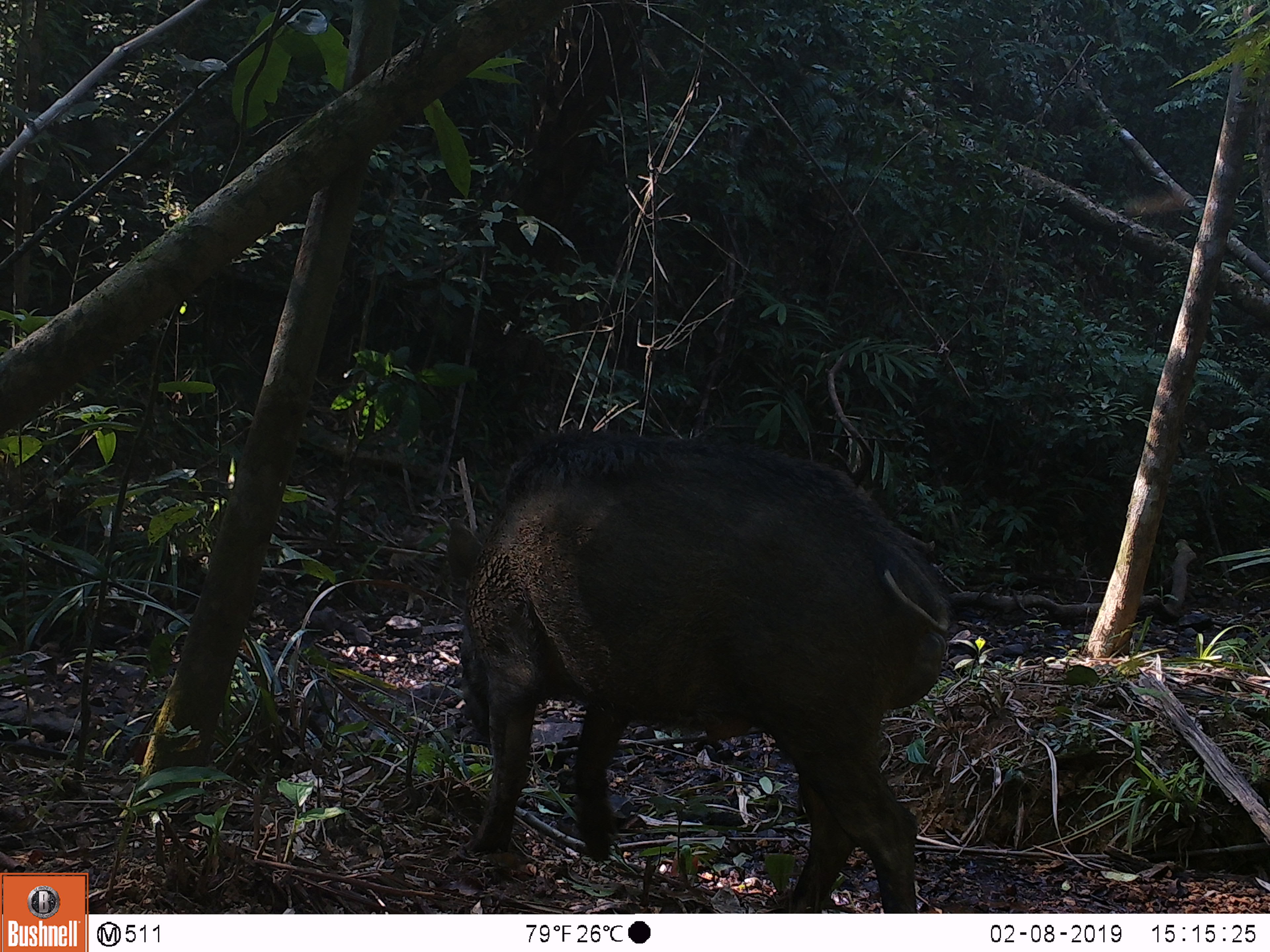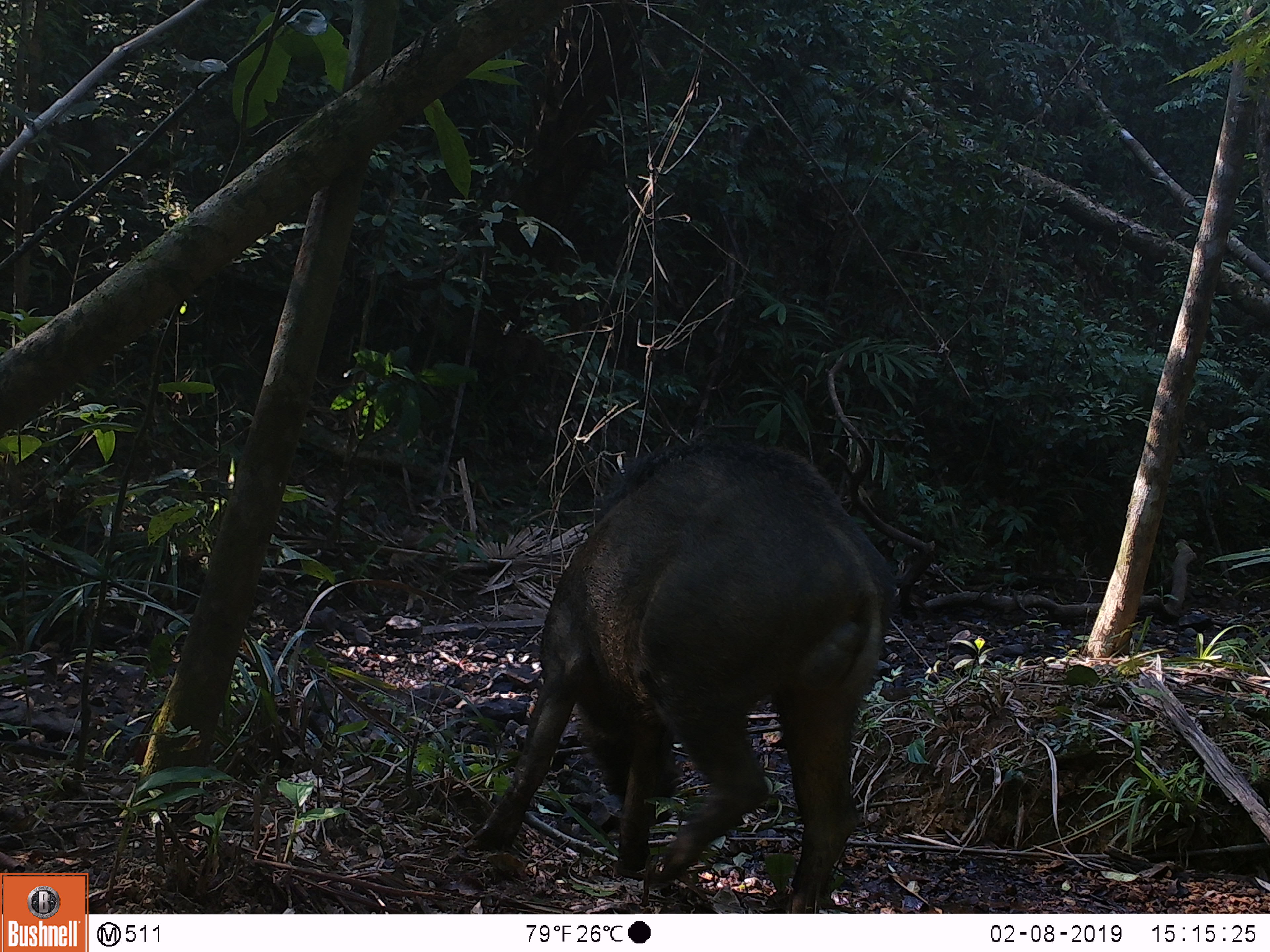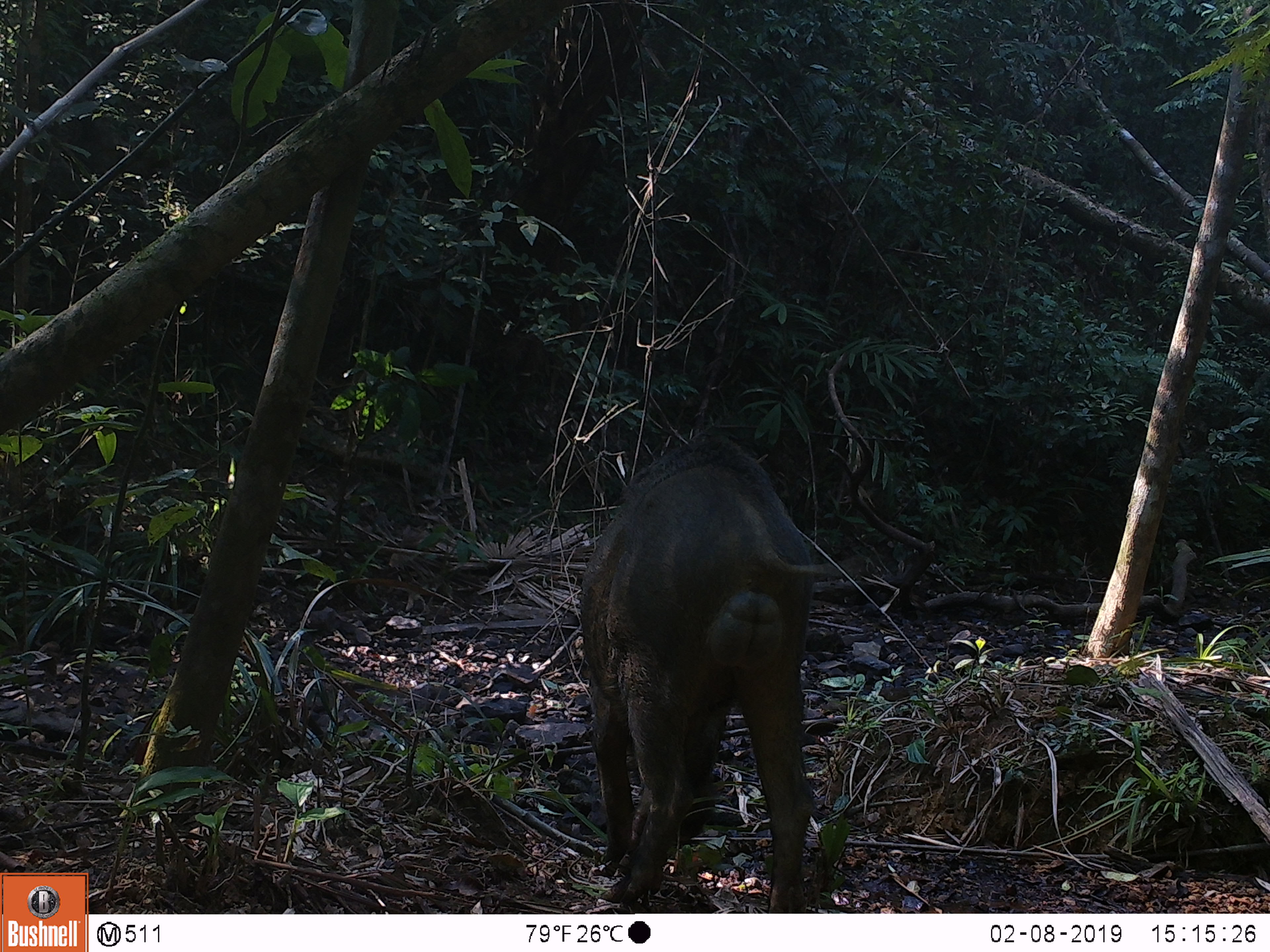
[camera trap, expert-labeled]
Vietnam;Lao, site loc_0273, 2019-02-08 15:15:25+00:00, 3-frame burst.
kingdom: Animalia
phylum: Chordata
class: Mammalia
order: Artiodactyla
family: Suidae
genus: Sus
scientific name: Sus scrofa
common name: eurasian wild pig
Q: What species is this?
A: Eurasian wild pig (Sus scrofa).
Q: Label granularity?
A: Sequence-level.